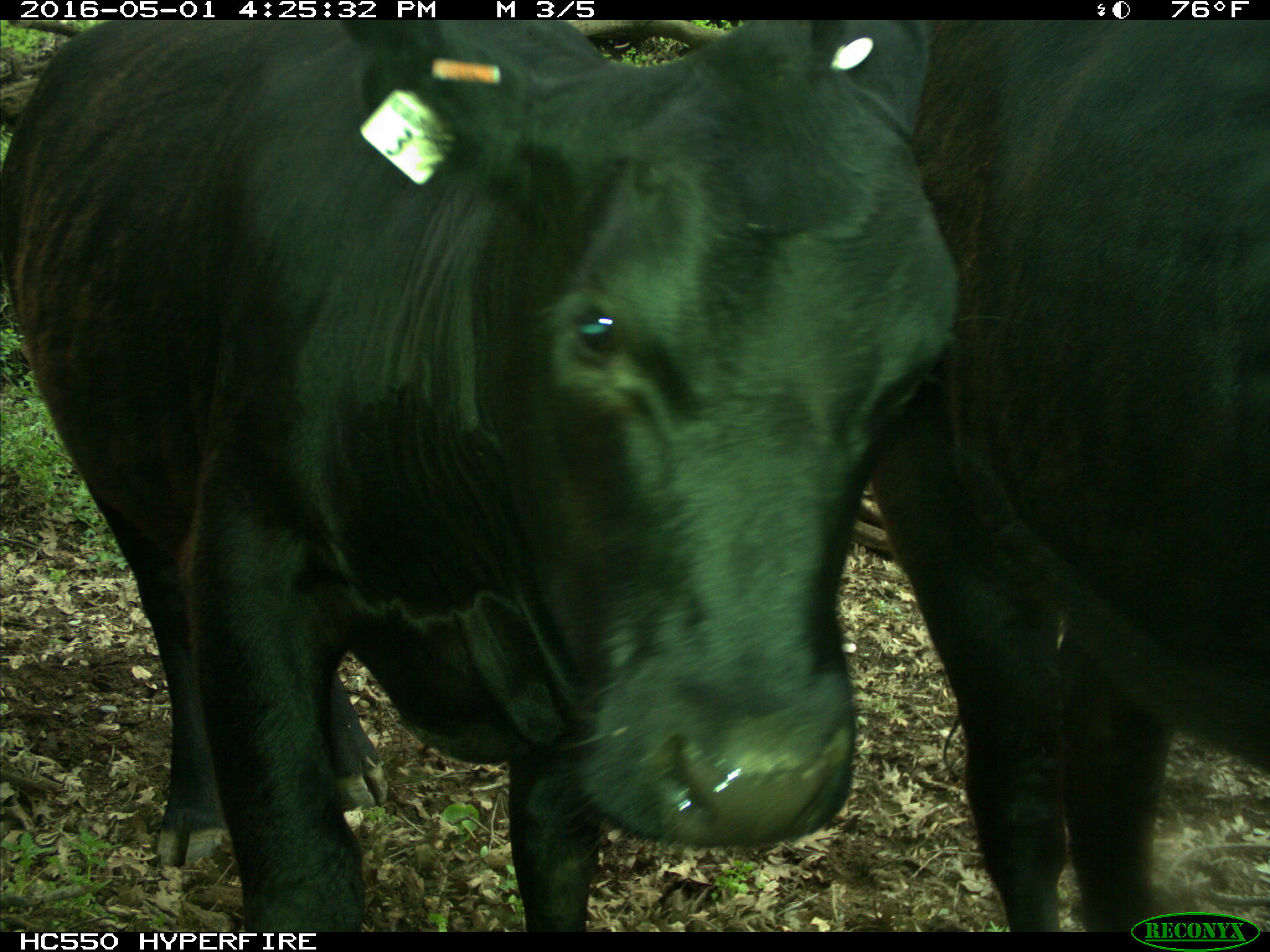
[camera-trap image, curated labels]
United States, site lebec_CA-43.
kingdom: Animalia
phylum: Chordata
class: Mammalia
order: Artiodactyla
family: Bovidae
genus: Bos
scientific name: Bos taurus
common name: domestic cow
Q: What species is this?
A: Bos taurus (domestic cow).